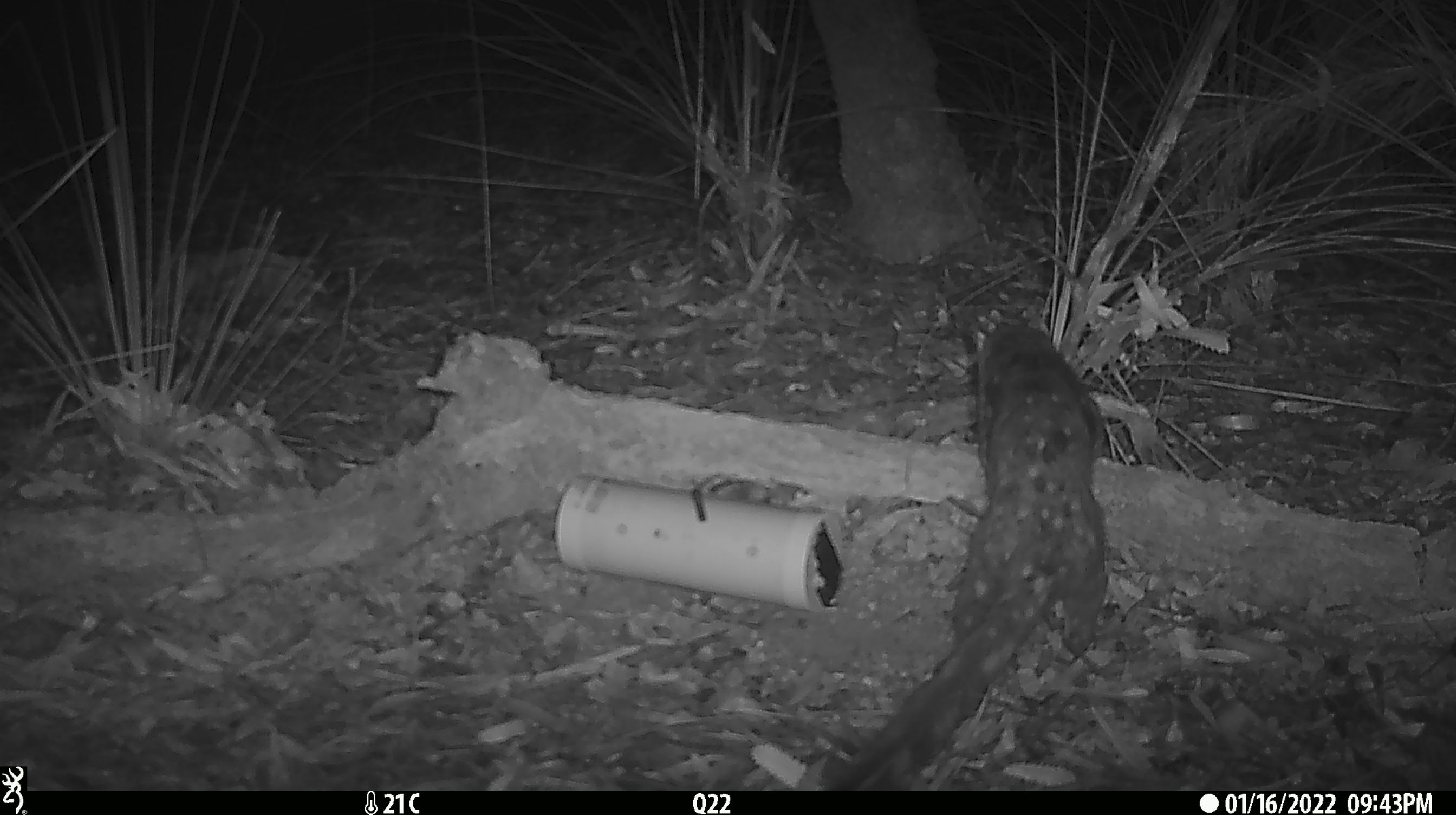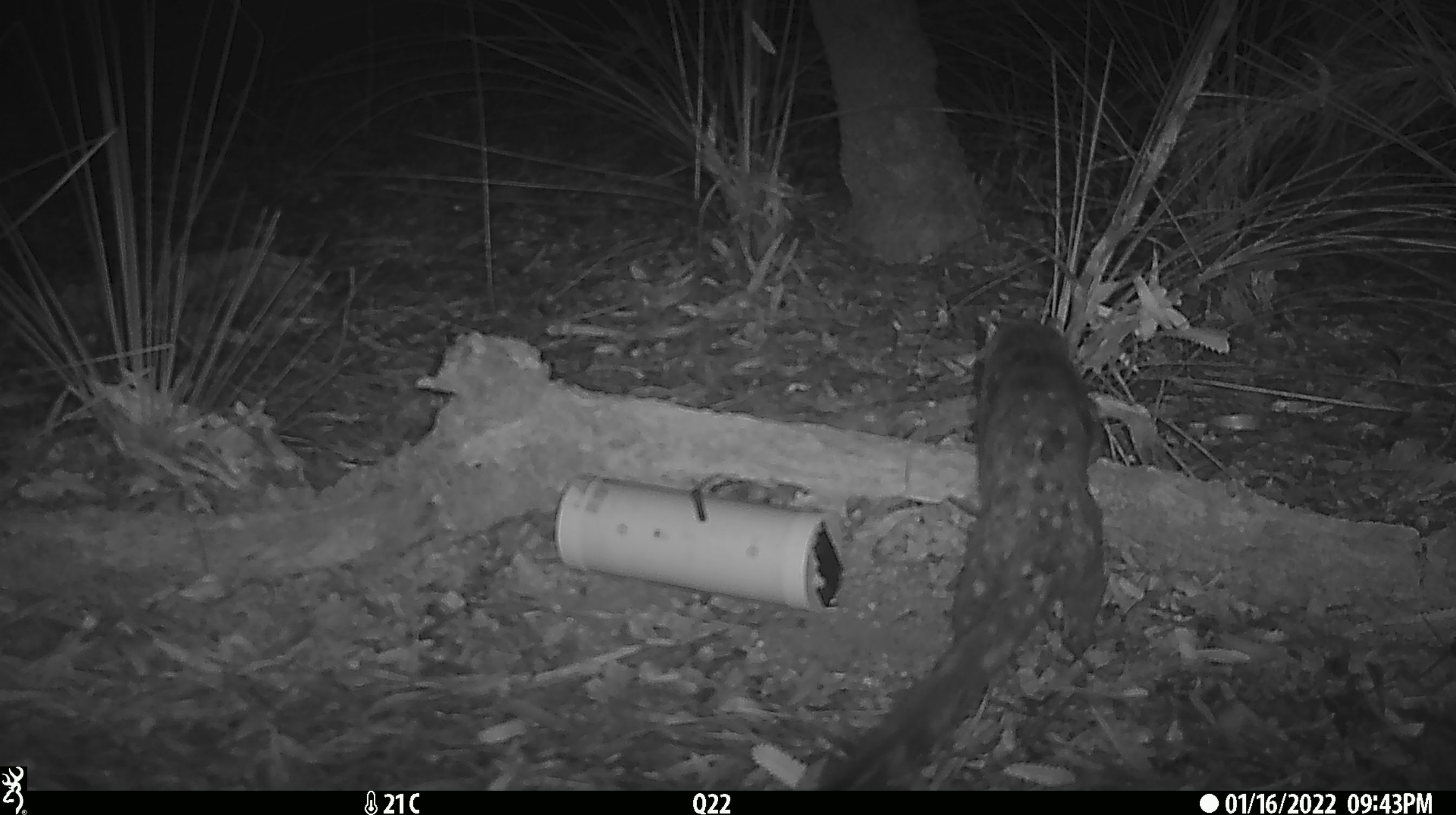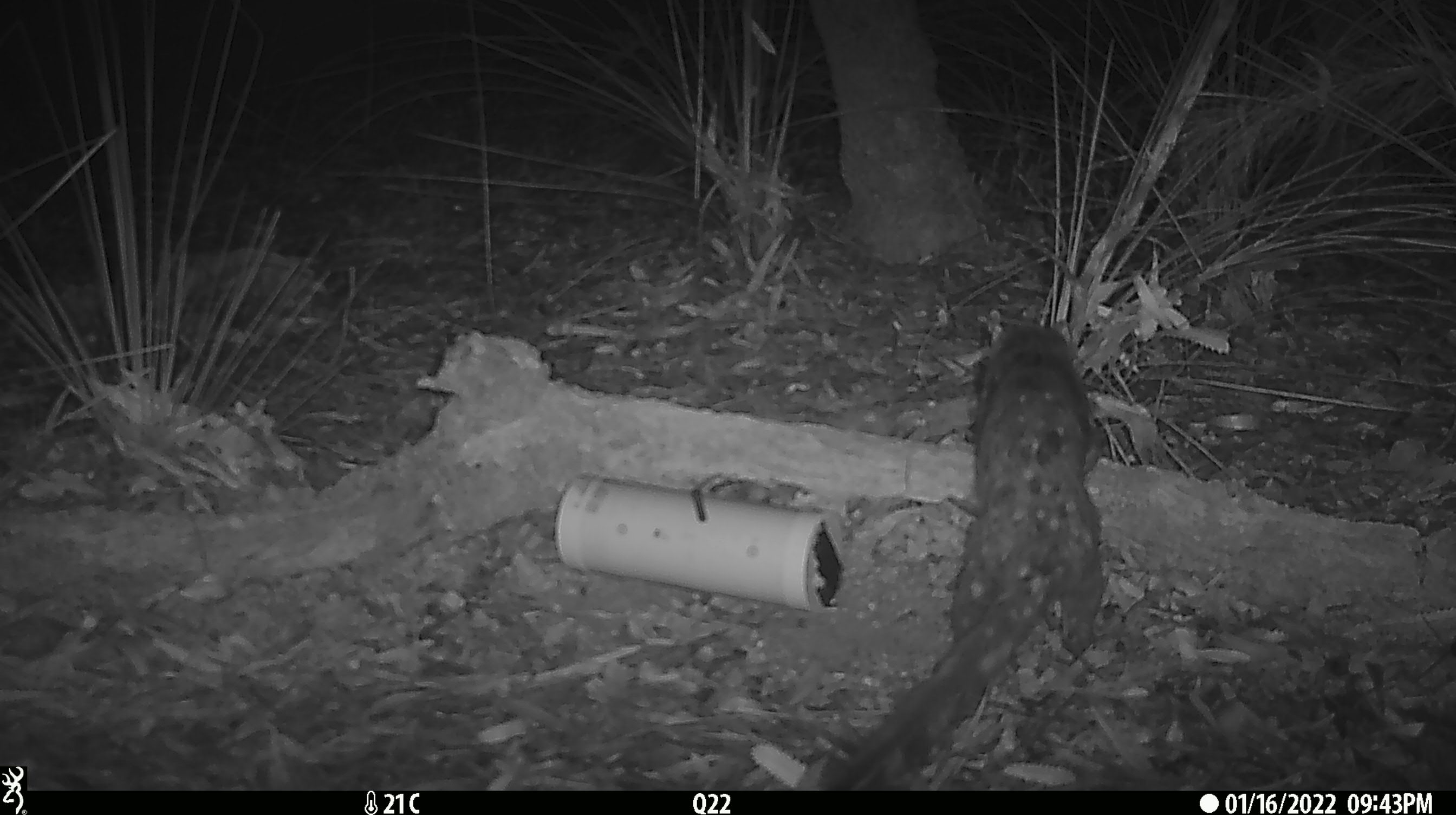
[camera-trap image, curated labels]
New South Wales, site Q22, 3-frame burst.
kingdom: Animalia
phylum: Chordata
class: Mammalia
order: Dasyuromorphia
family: Dasyuridae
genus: Dasyurus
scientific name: Dasyurus maculatus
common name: spotted-tailed quoll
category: quoll